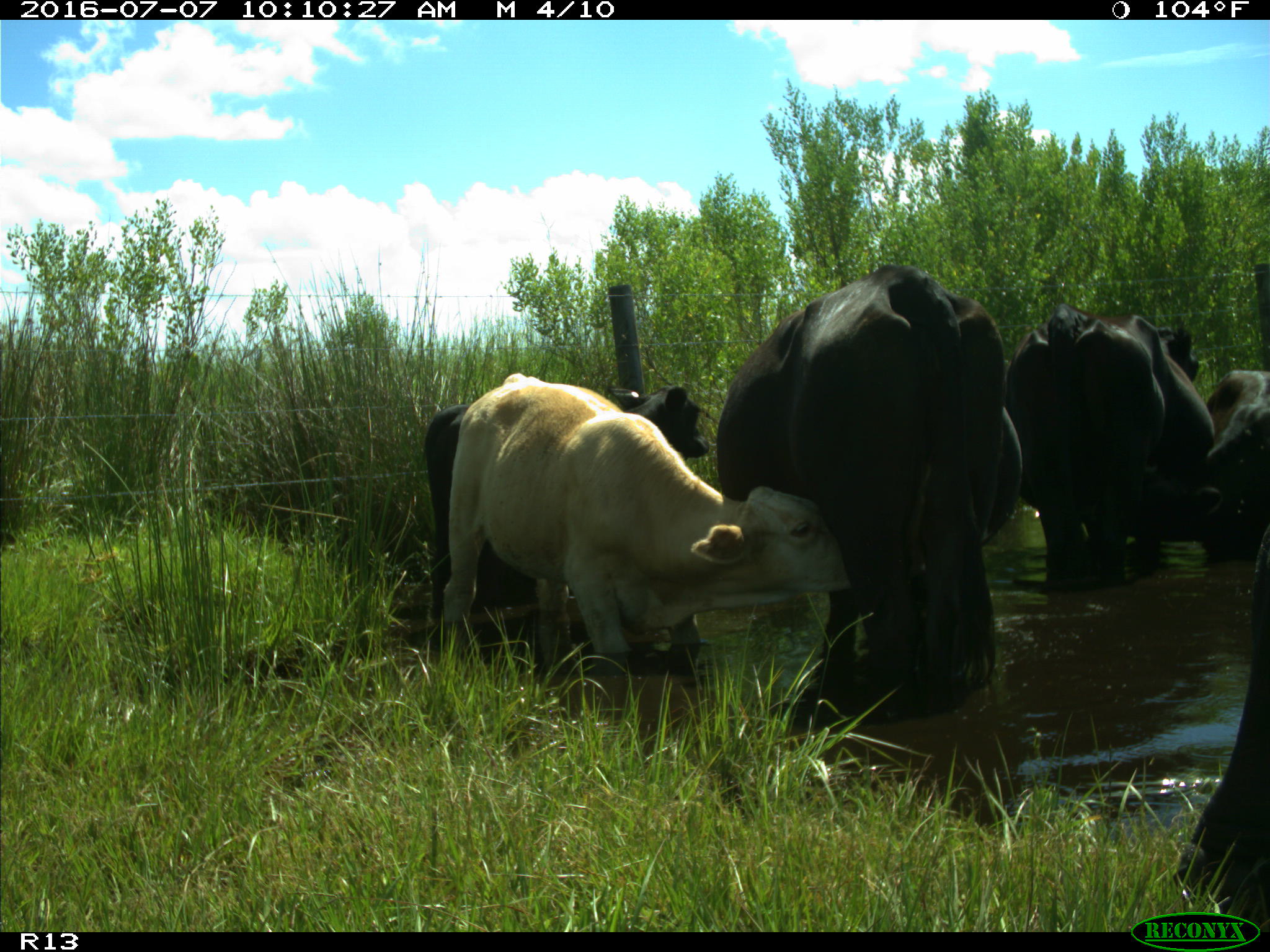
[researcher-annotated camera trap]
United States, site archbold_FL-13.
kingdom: Animalia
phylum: Chordata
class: Mammalia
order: Artiodactyla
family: Bovidae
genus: Bos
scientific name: Bos taurus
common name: domestic cow